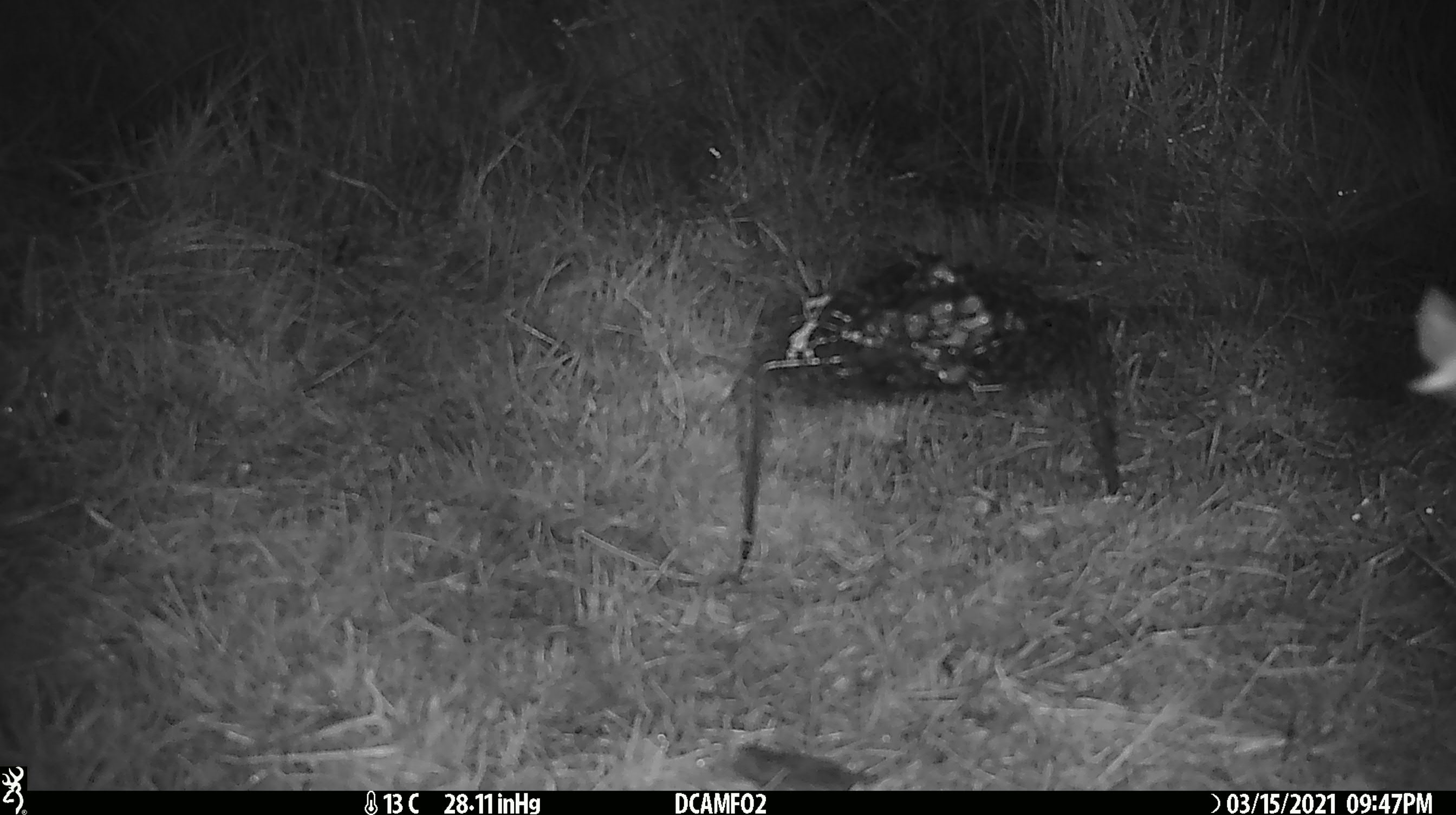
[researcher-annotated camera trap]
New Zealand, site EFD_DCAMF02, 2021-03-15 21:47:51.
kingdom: Animalia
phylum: Arthropoda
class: Insecta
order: Lepidoptera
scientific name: Lepidoptera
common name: moth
Moth (Lepidoptera).